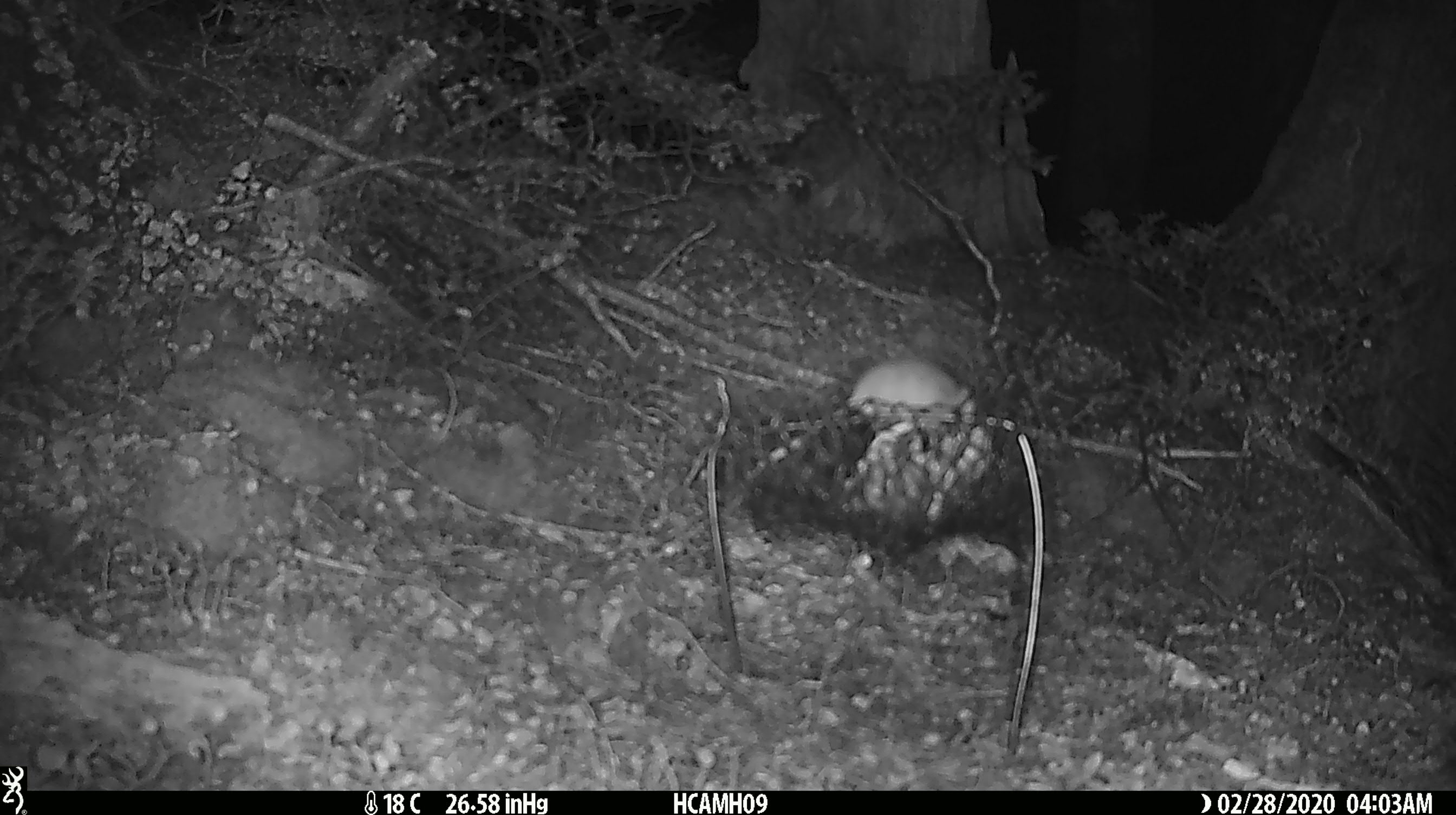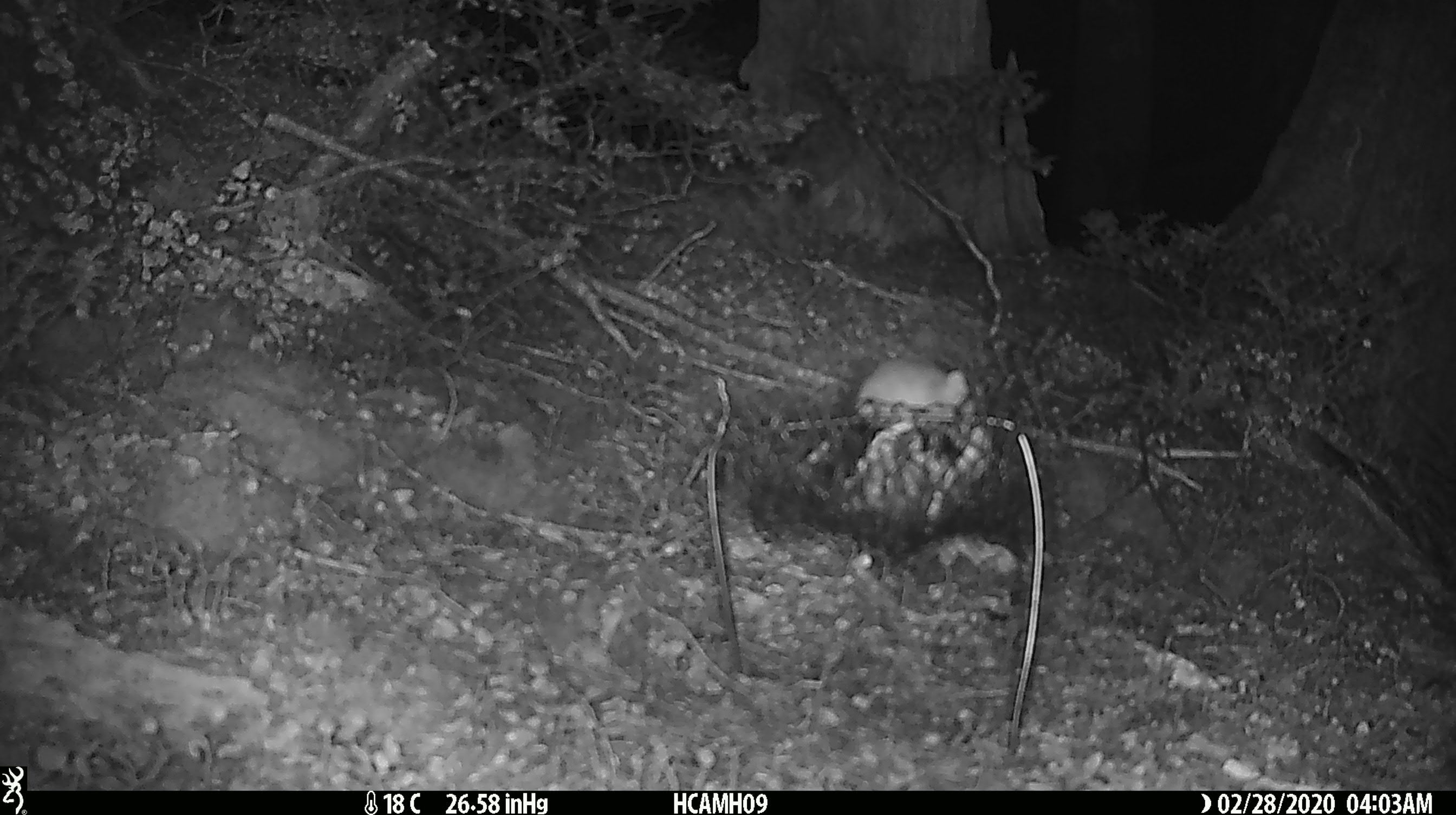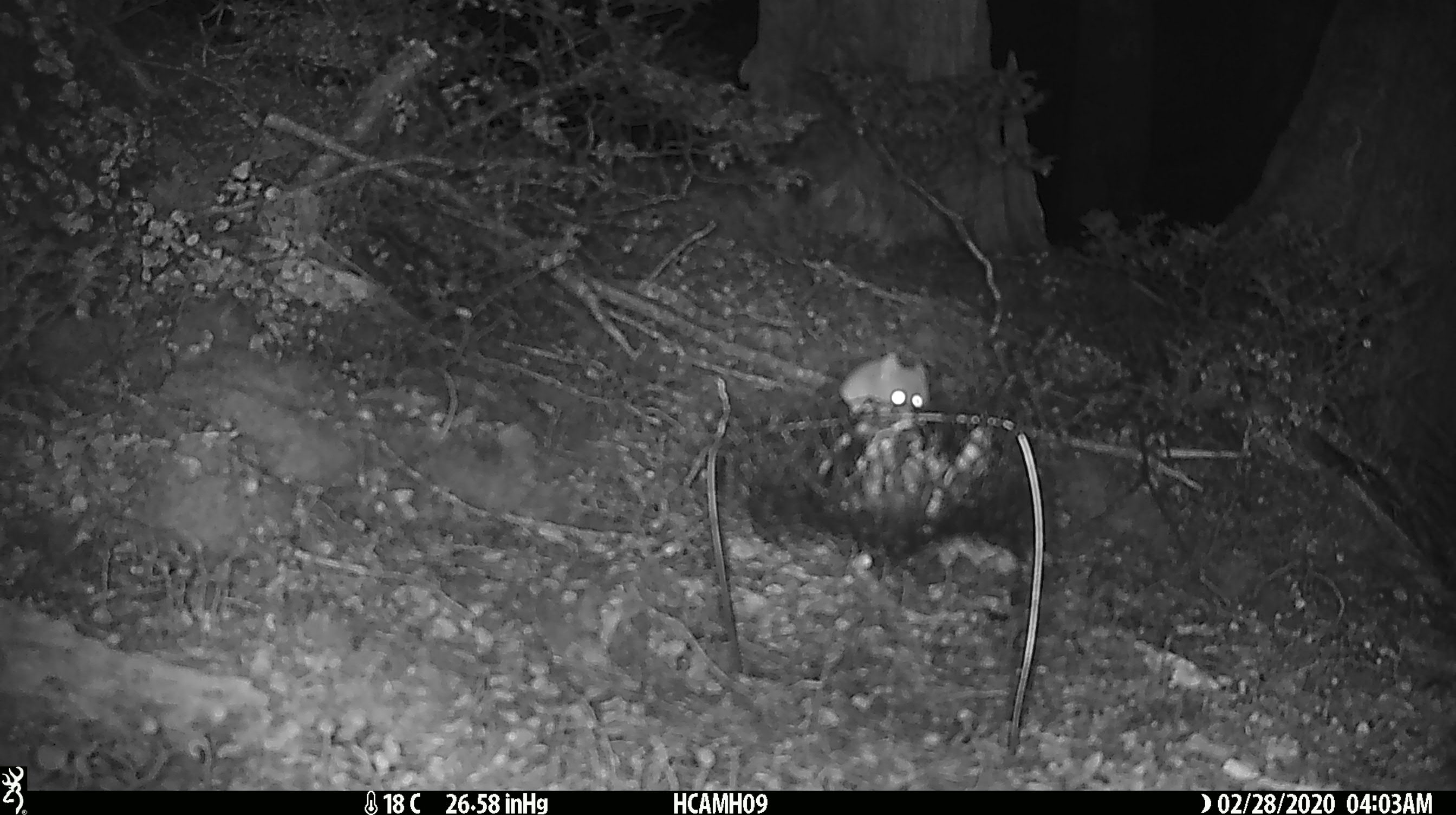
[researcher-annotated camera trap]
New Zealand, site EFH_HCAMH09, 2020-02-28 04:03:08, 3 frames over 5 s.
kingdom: Animalia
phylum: Chordata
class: Mammalia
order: Rodentia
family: Muridae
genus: Mus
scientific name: Mus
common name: mouse